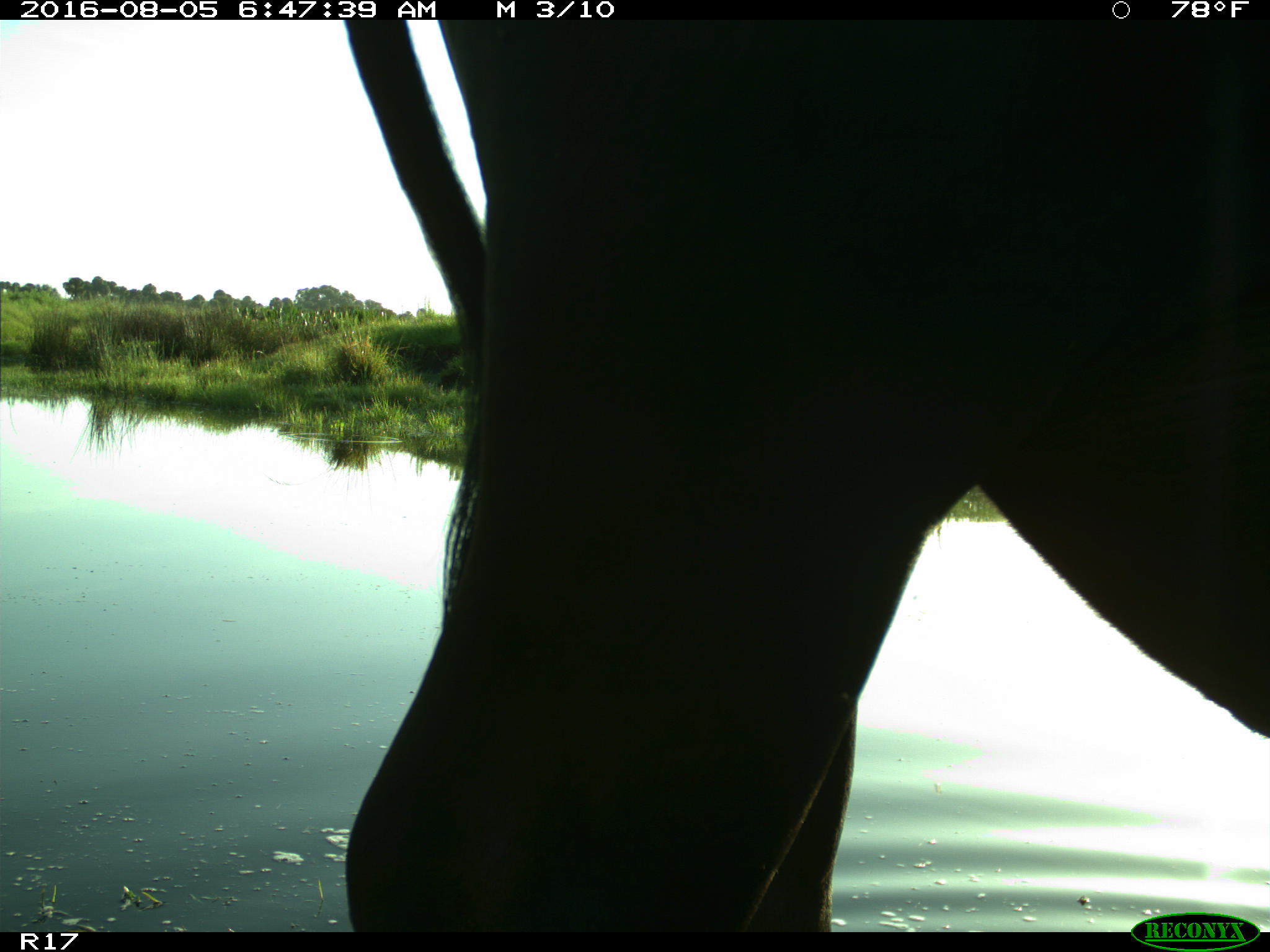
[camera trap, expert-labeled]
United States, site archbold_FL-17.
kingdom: Animalia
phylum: Chordata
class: Mammalia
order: Artiodactyla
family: Bovidae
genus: Bos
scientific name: Bos taurus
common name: domestic cow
Bos taurus (domestic cow).